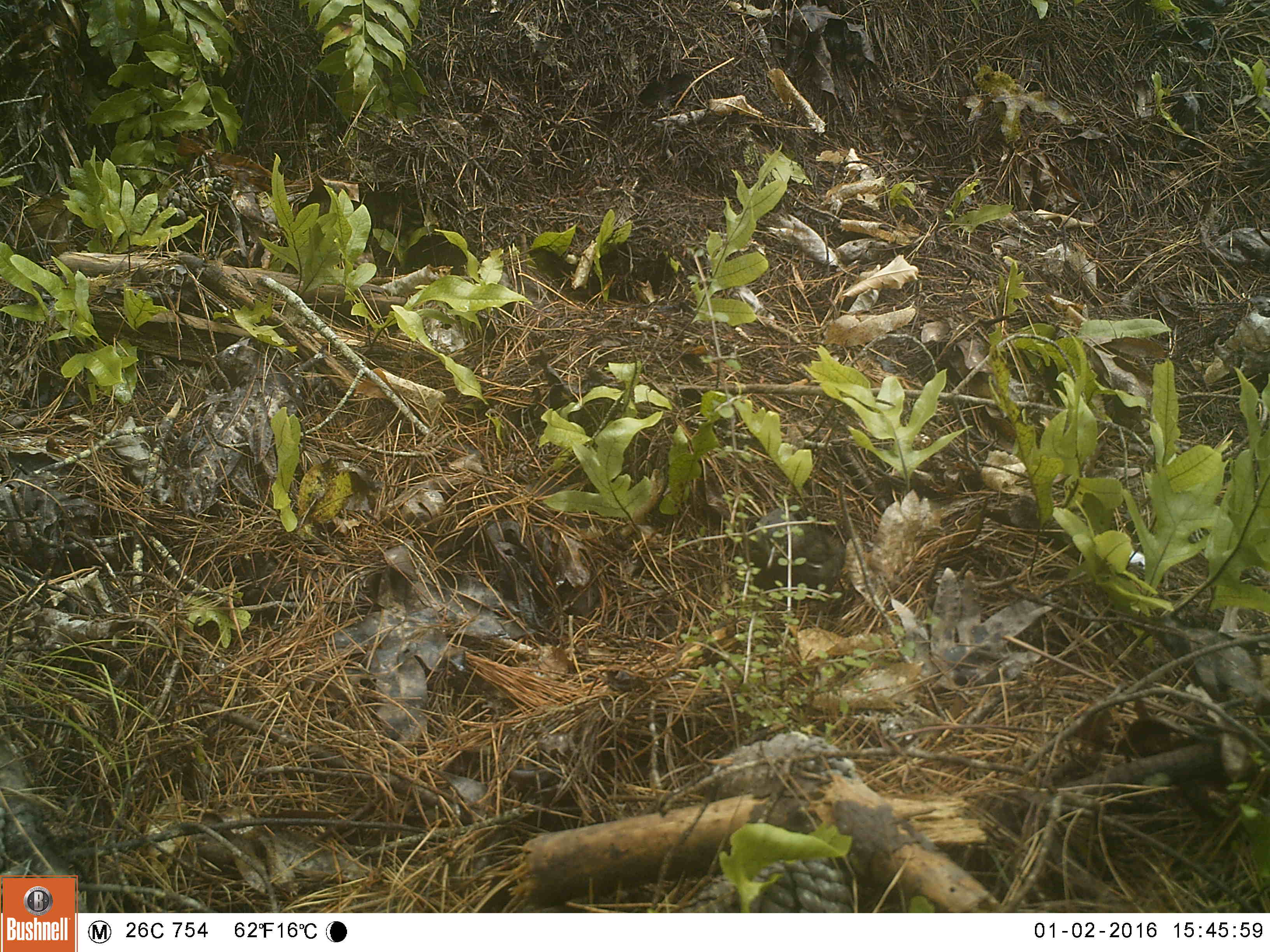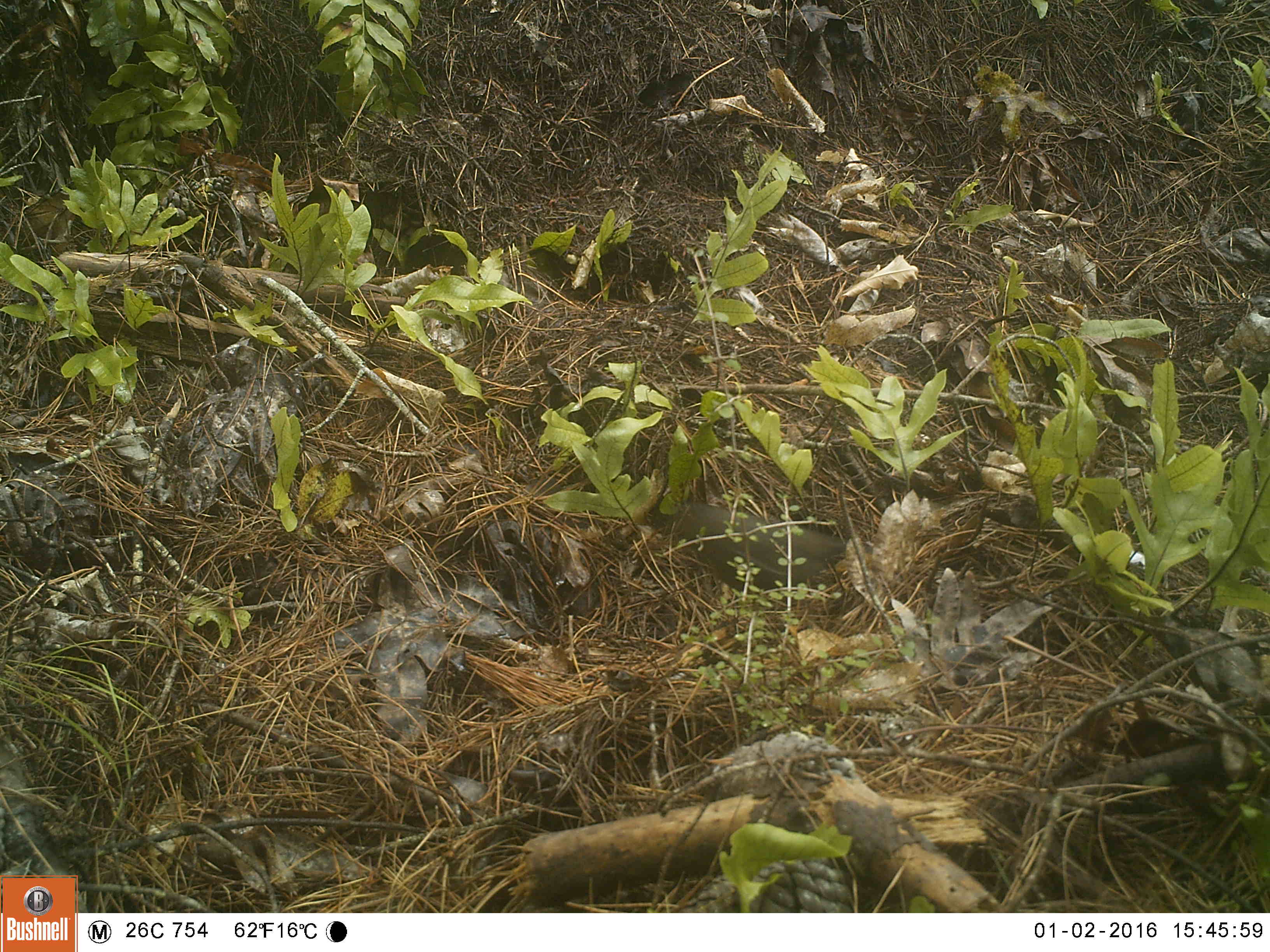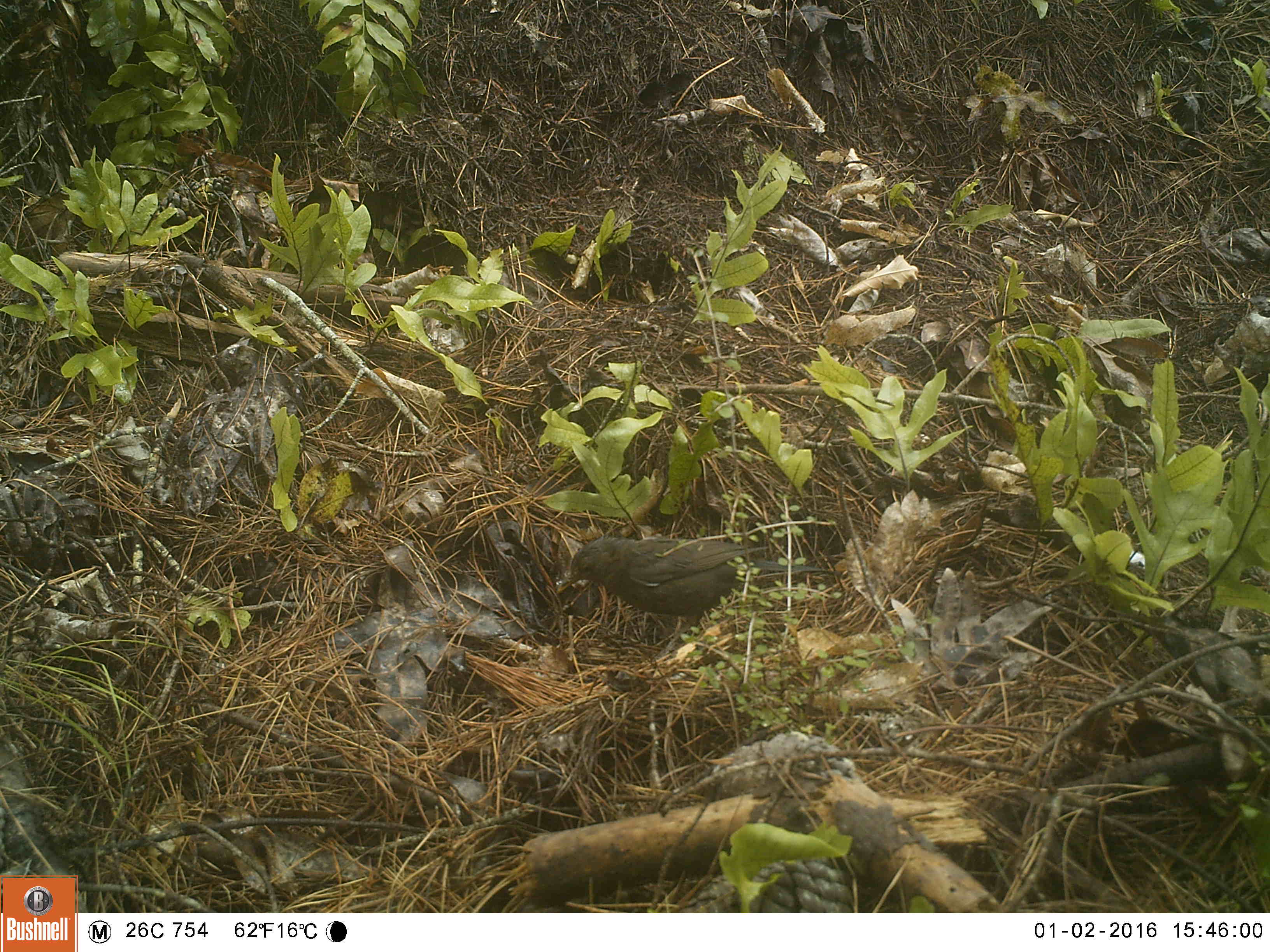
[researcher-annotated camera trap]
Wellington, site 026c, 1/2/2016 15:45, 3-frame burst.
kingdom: Animalia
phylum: Chordata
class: Aves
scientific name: Aves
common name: bird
Bird (Aves).